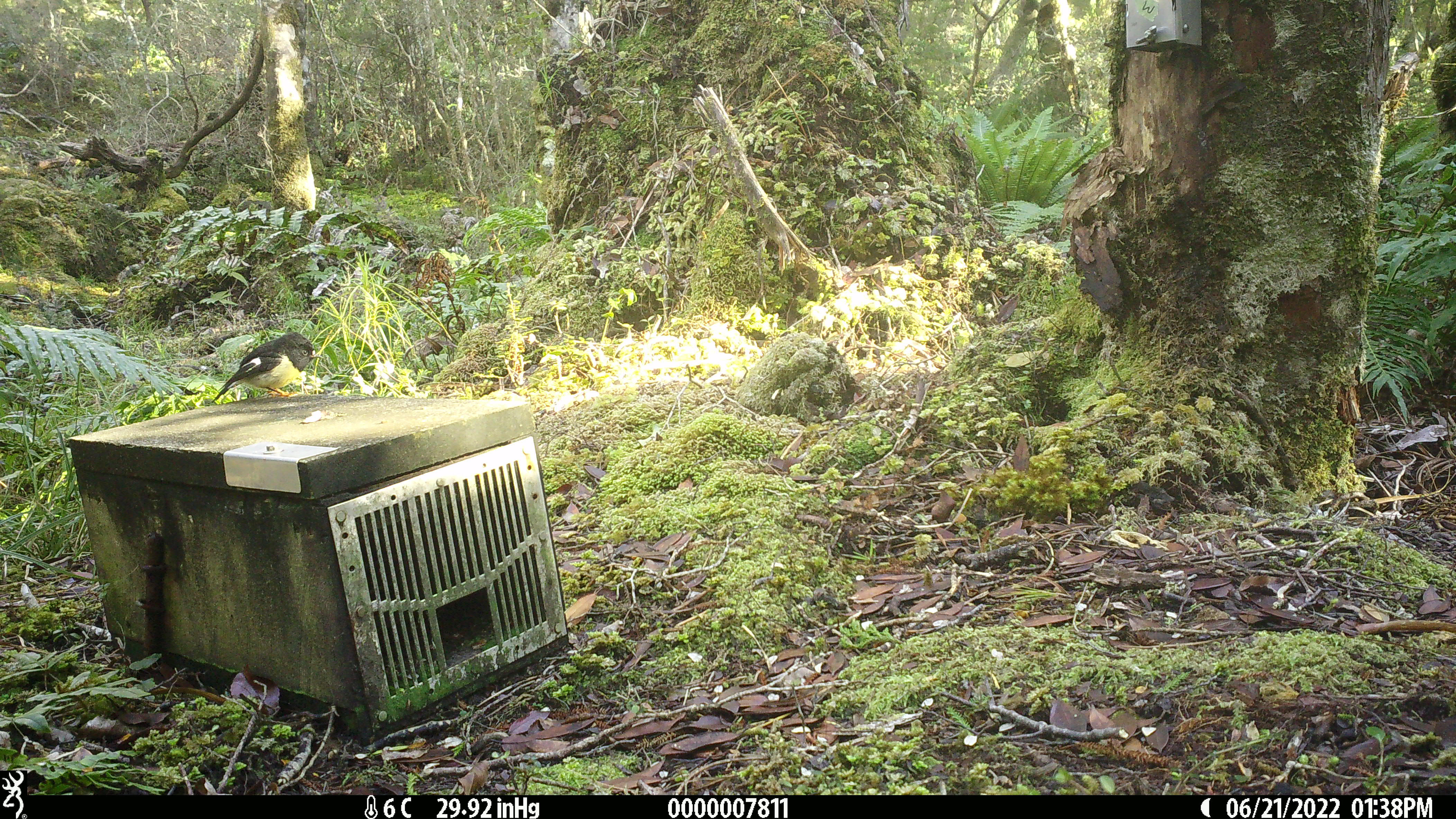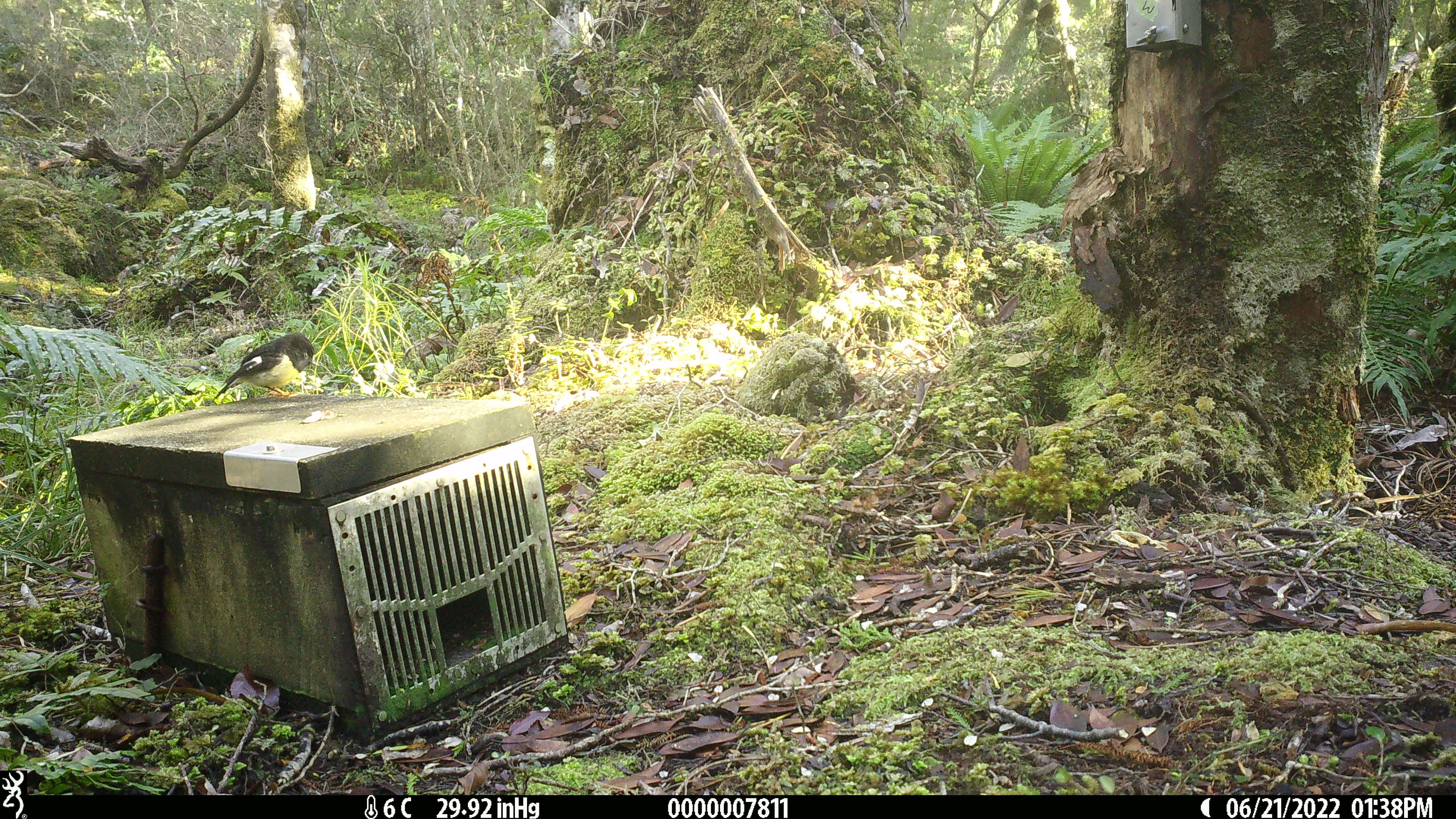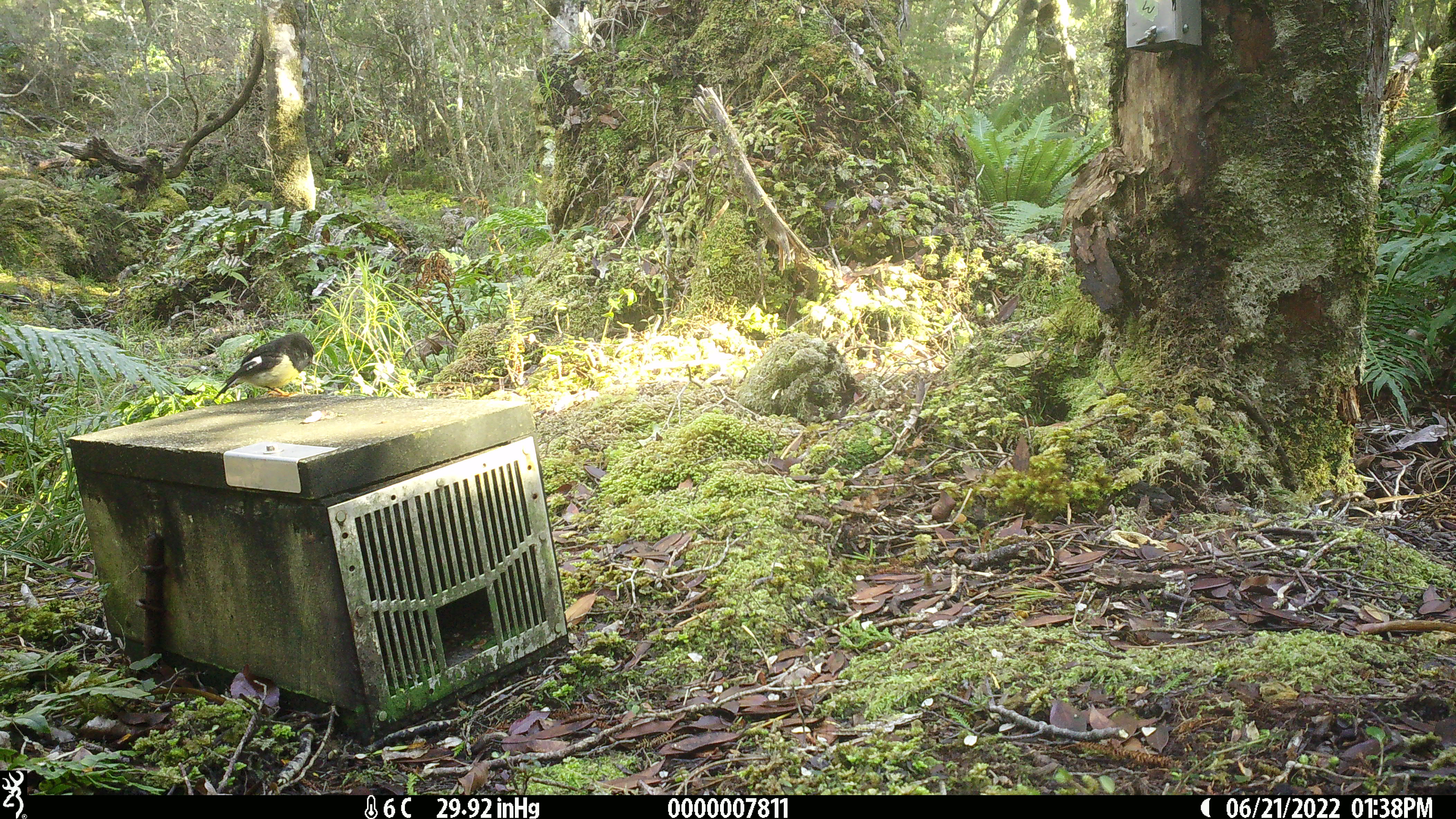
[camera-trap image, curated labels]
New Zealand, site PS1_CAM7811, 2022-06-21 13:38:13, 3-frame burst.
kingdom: Animalia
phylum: Chordata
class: Aves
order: Passeriformes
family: Petroicidae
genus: Petroica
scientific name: Petroica macrocephala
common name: tomtit